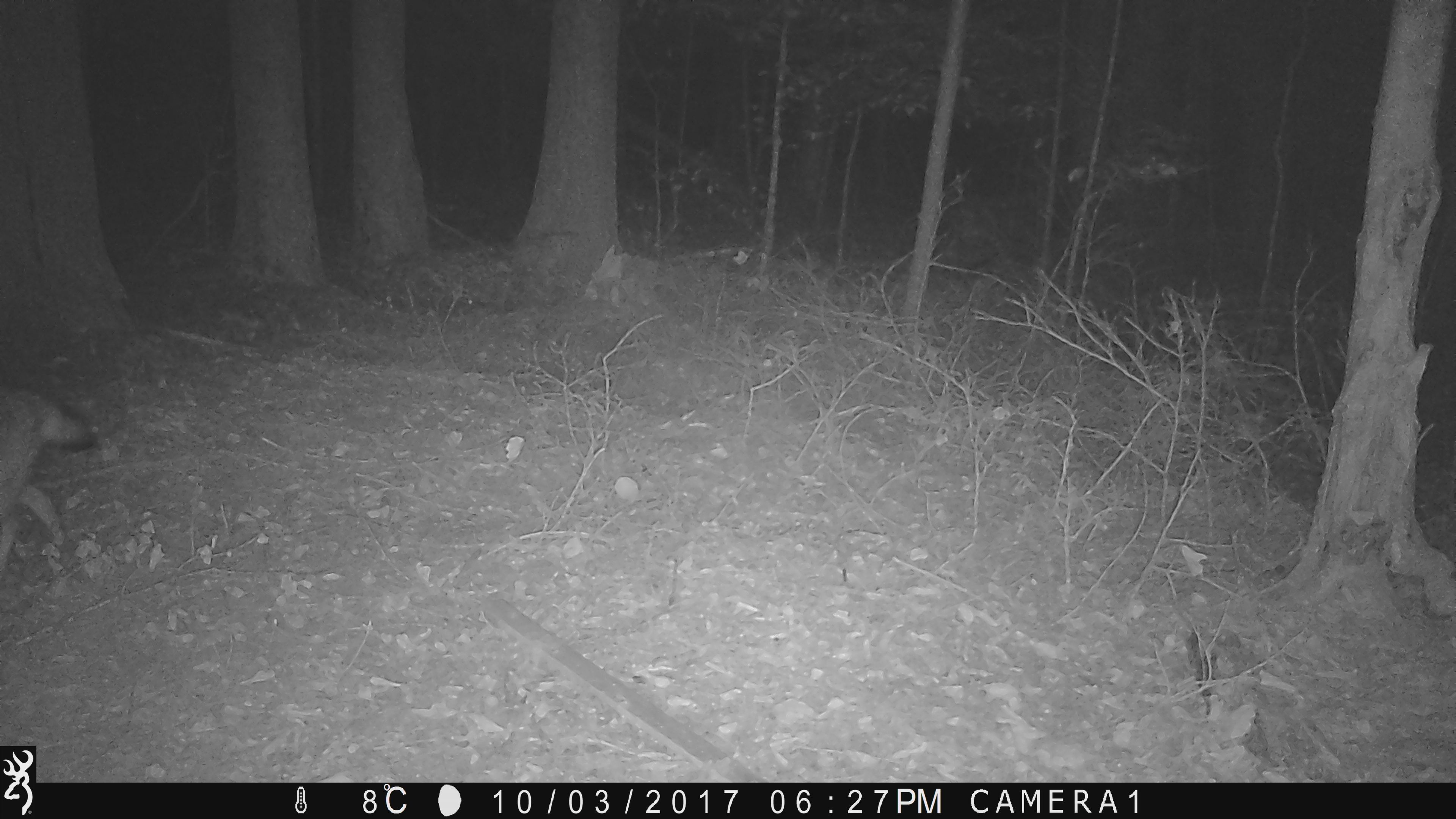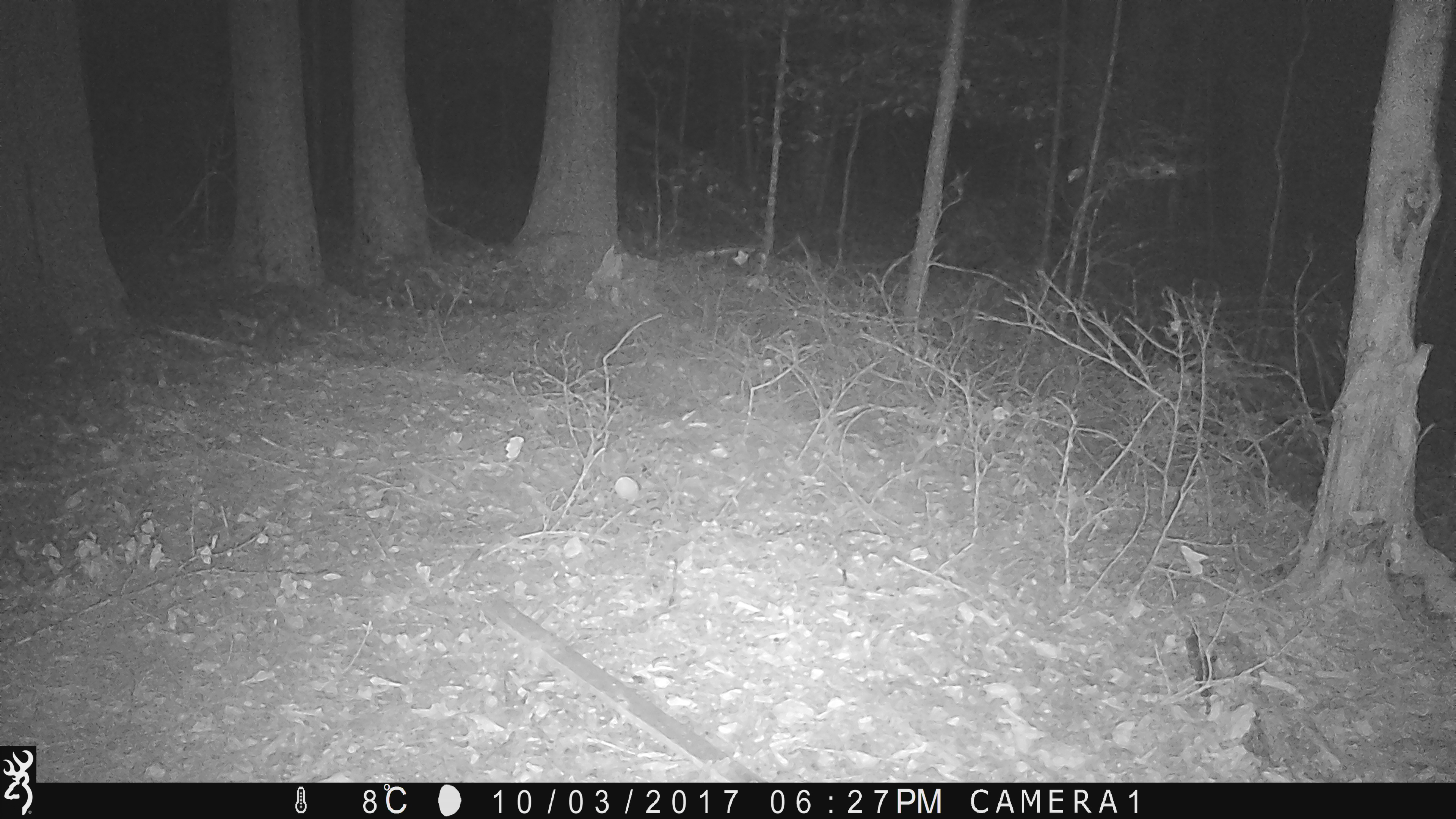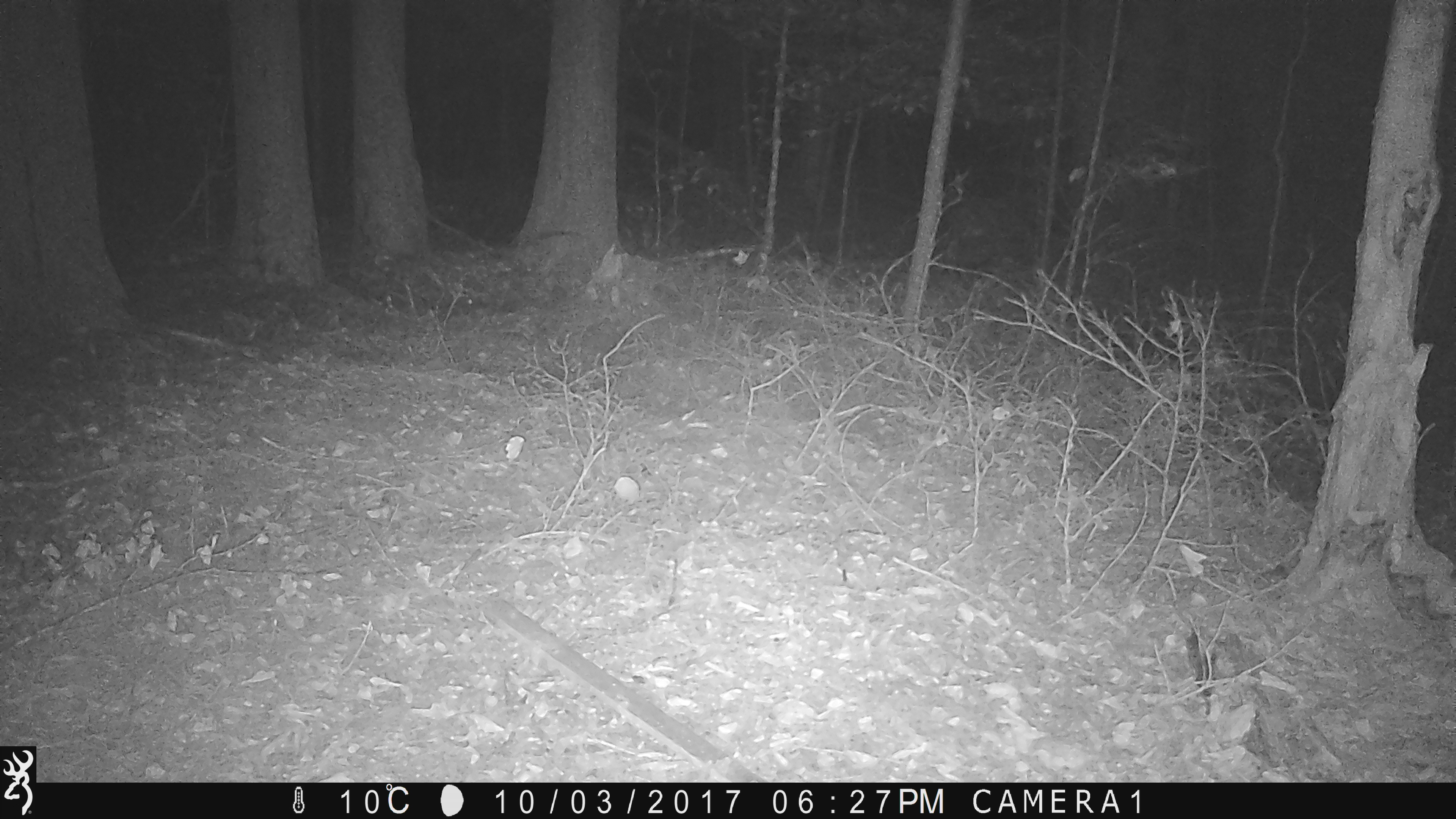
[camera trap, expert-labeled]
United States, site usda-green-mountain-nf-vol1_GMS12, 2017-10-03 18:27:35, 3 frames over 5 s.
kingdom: Animalia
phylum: Chordata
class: Mammalia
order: Carnivora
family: Canidae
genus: Canis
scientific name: Canis latrans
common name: coyote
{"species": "coyote (Canis latrans)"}